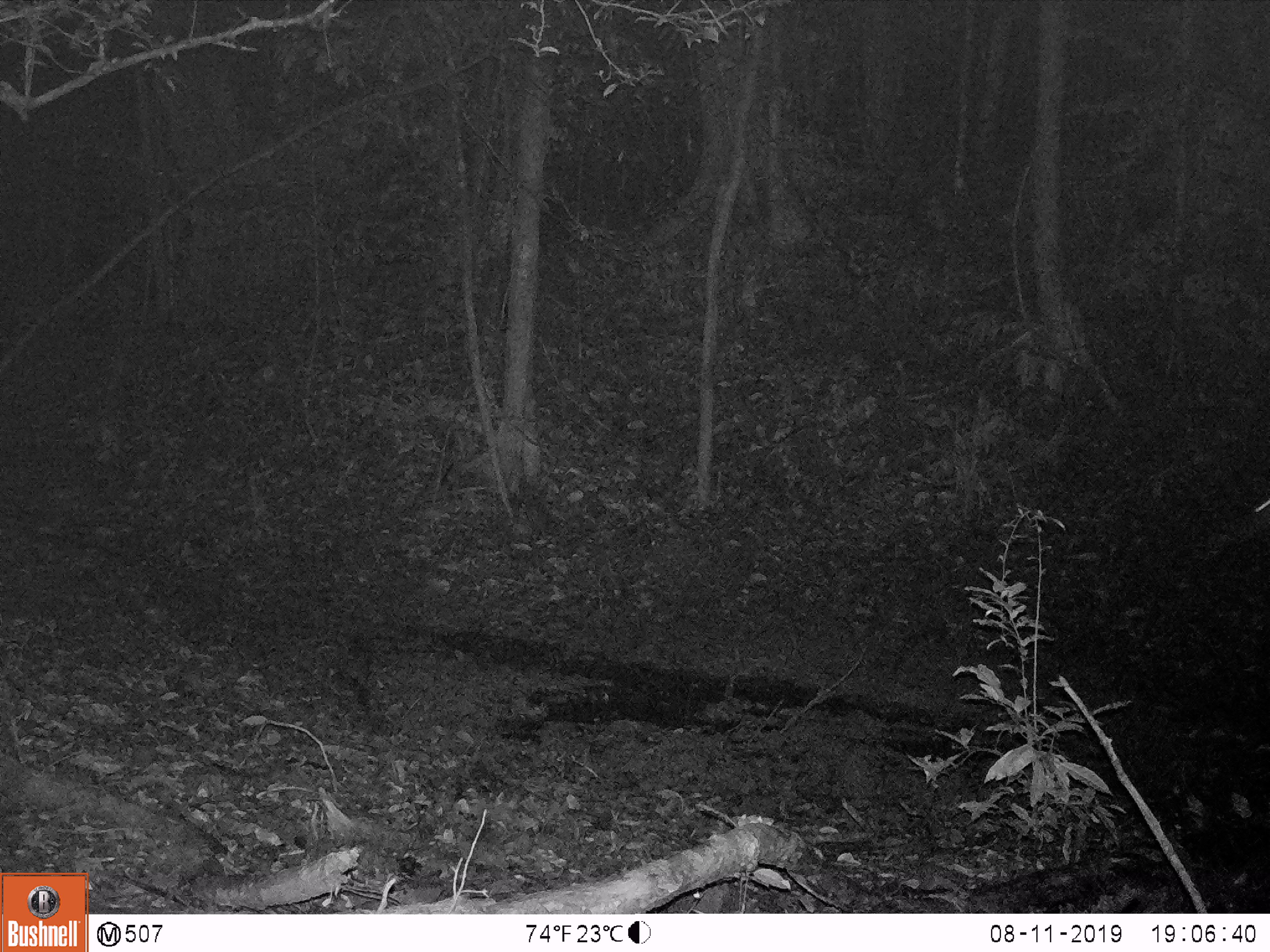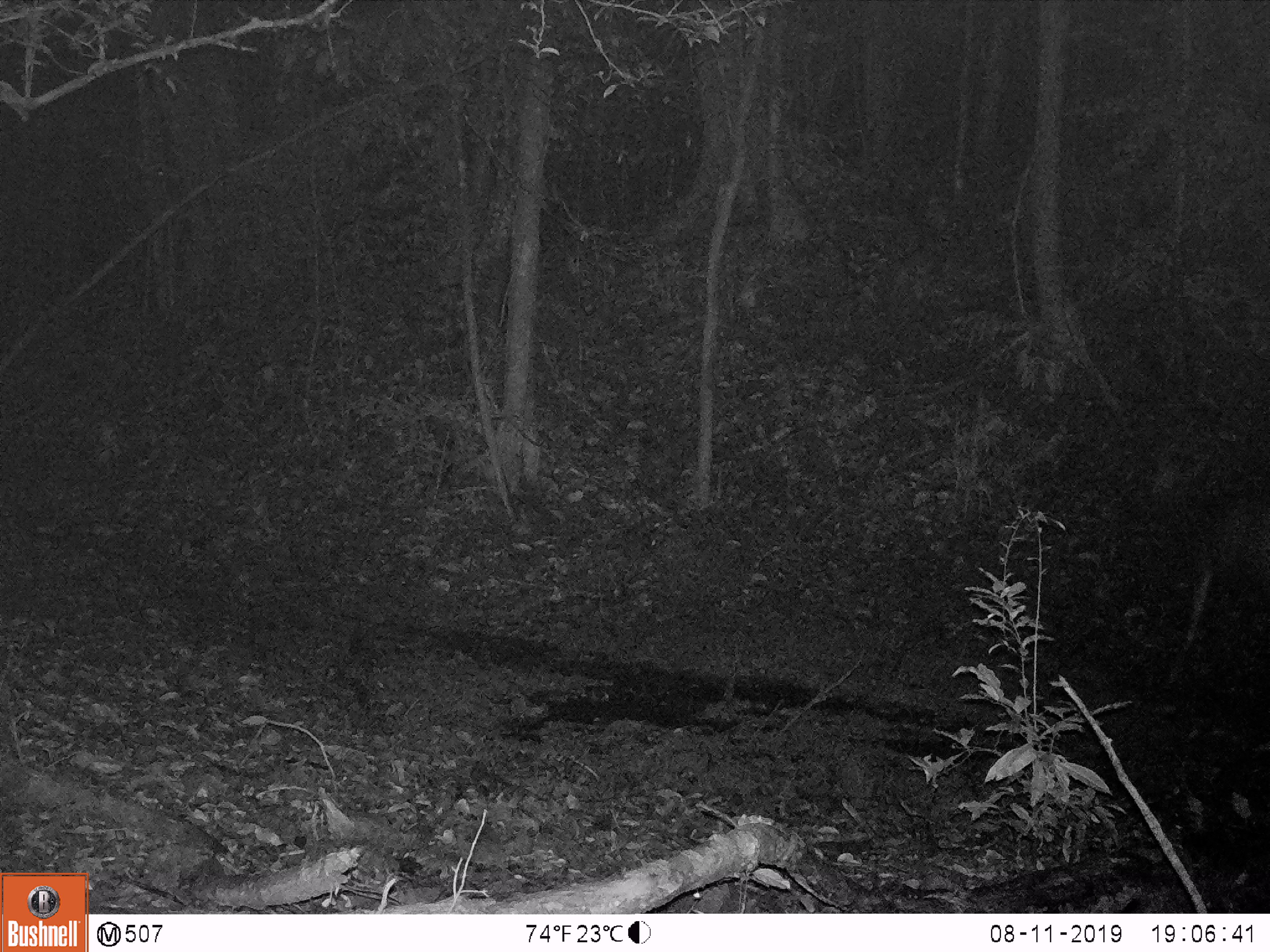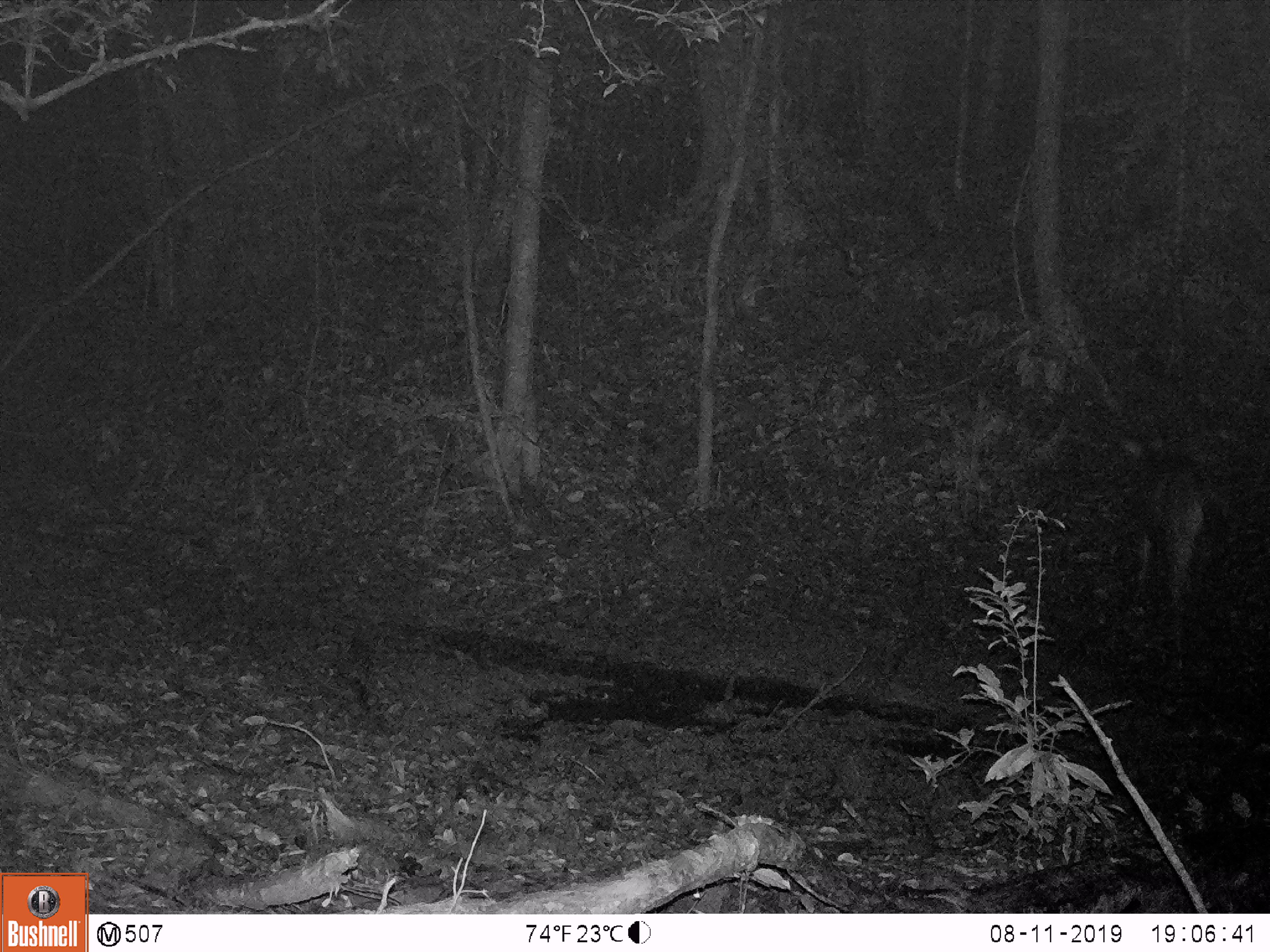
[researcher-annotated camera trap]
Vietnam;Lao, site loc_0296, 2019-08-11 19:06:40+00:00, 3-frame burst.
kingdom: Animalia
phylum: Chordata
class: Mammalia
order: Artiodactyla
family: Cervidae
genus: Rusa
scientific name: Rusa unicolor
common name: sambar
Sambar (Rusa unicolor). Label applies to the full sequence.